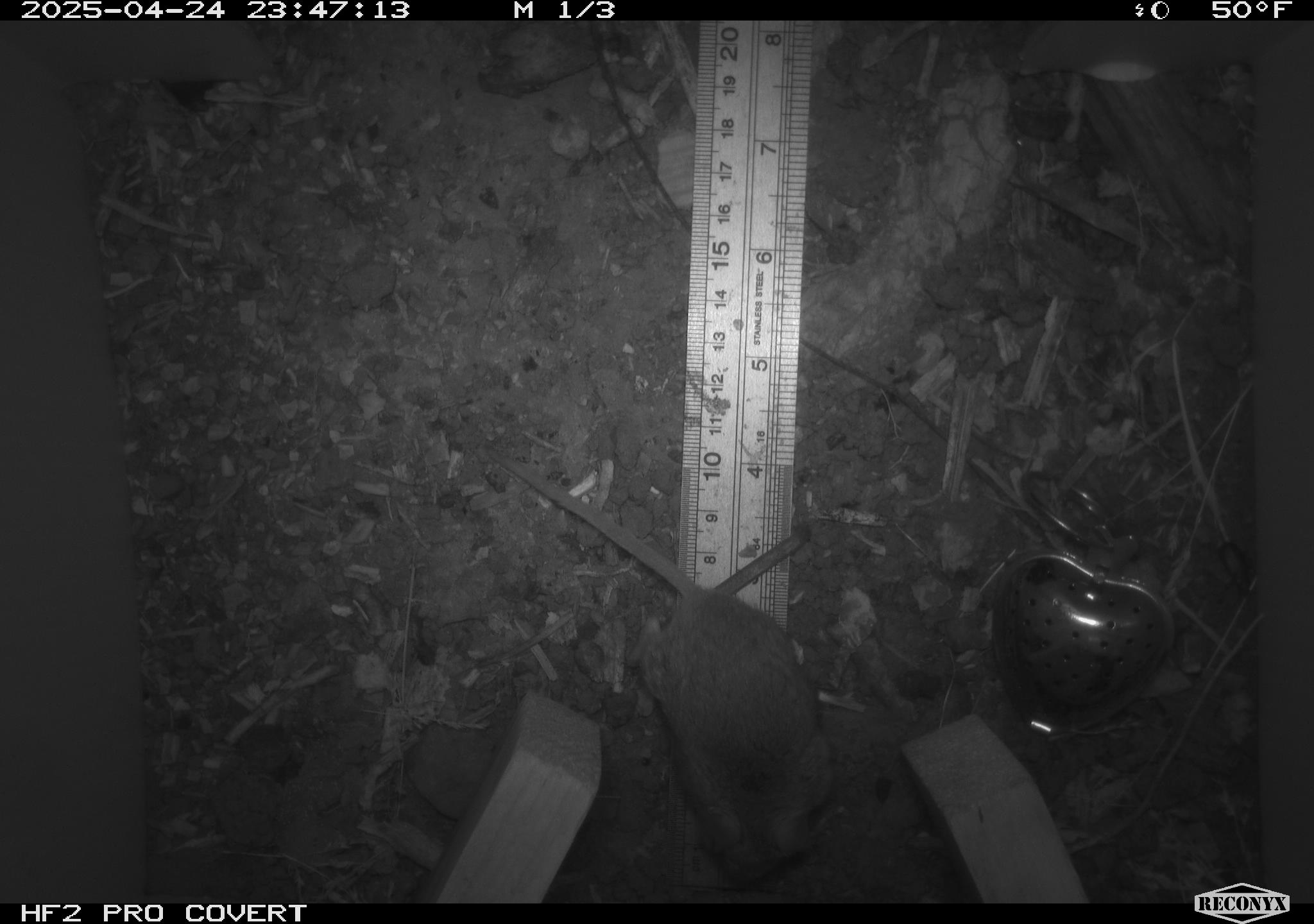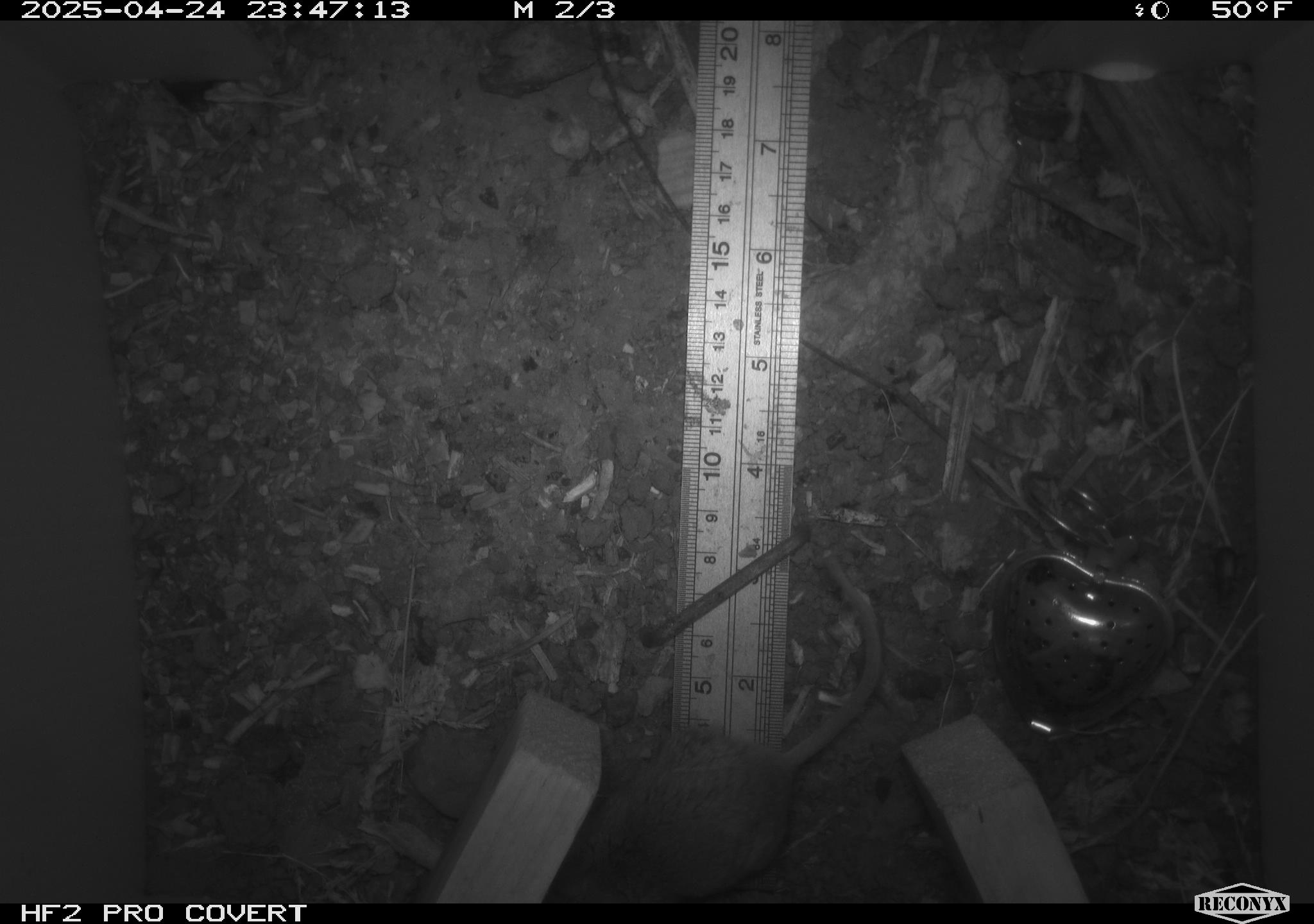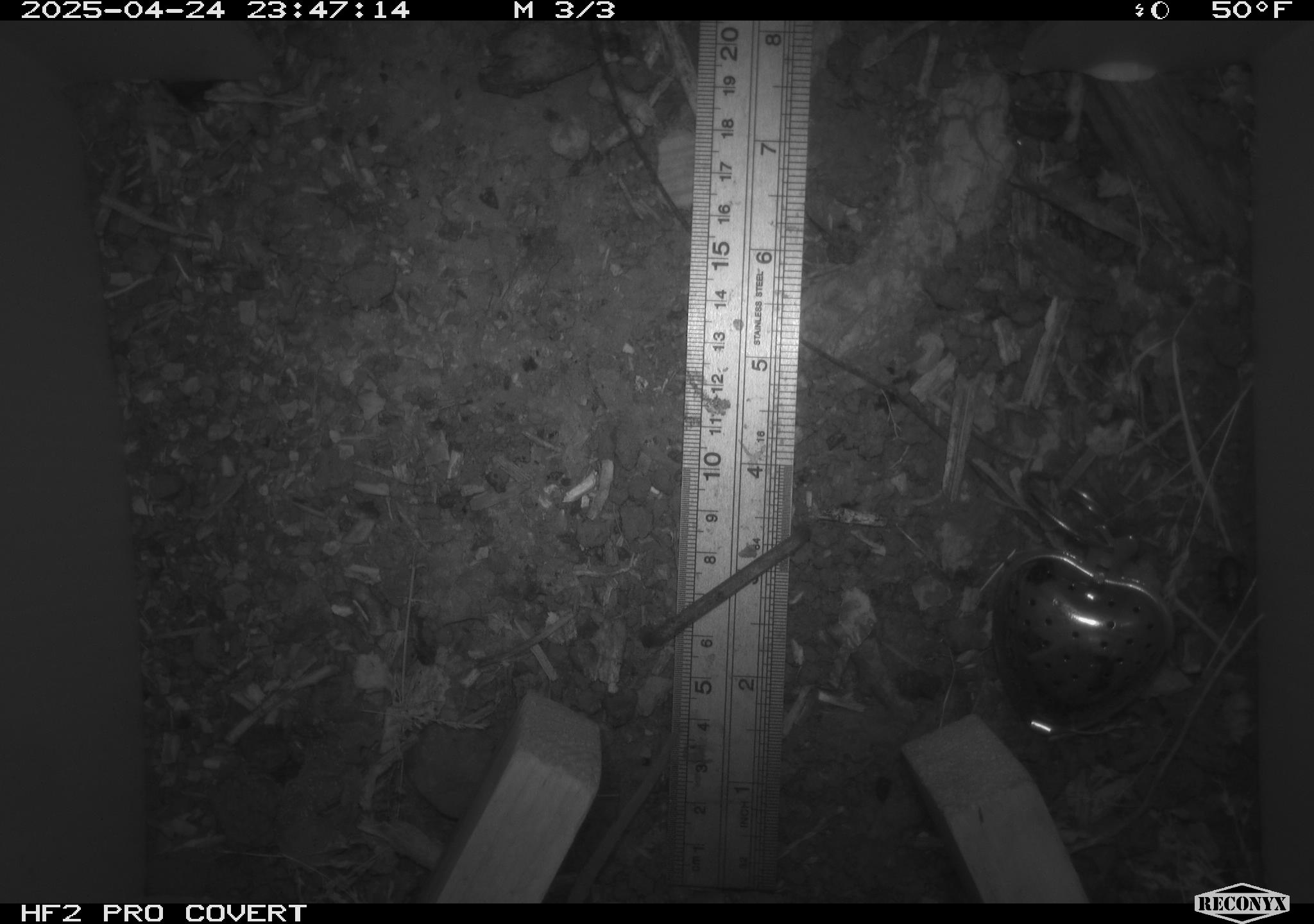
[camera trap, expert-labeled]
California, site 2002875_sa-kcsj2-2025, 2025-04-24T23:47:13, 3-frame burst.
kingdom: Animalia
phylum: Chordata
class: Mammalia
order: Rodentia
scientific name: Rodentia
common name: rodent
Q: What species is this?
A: Rodent (Rodentia).